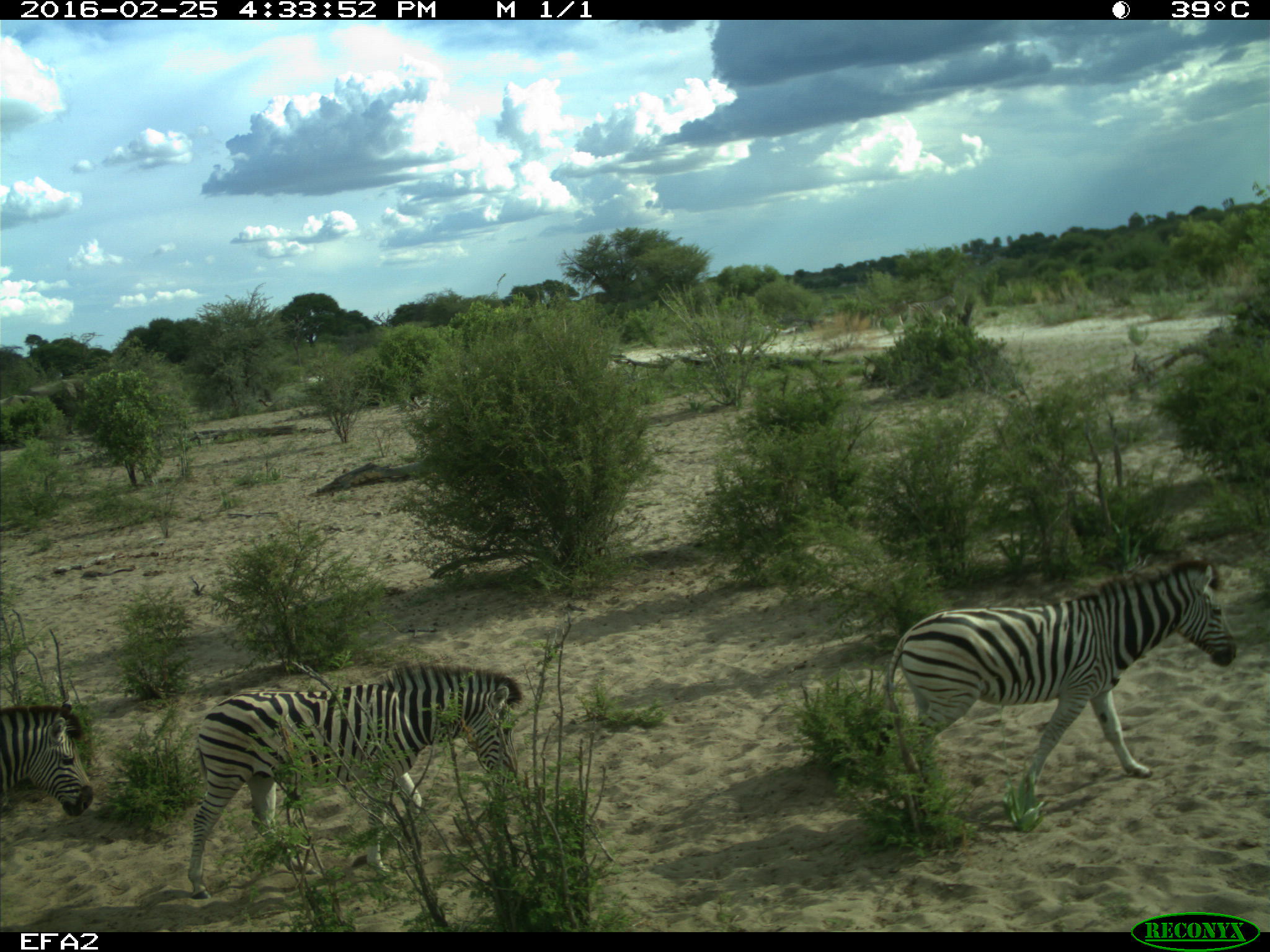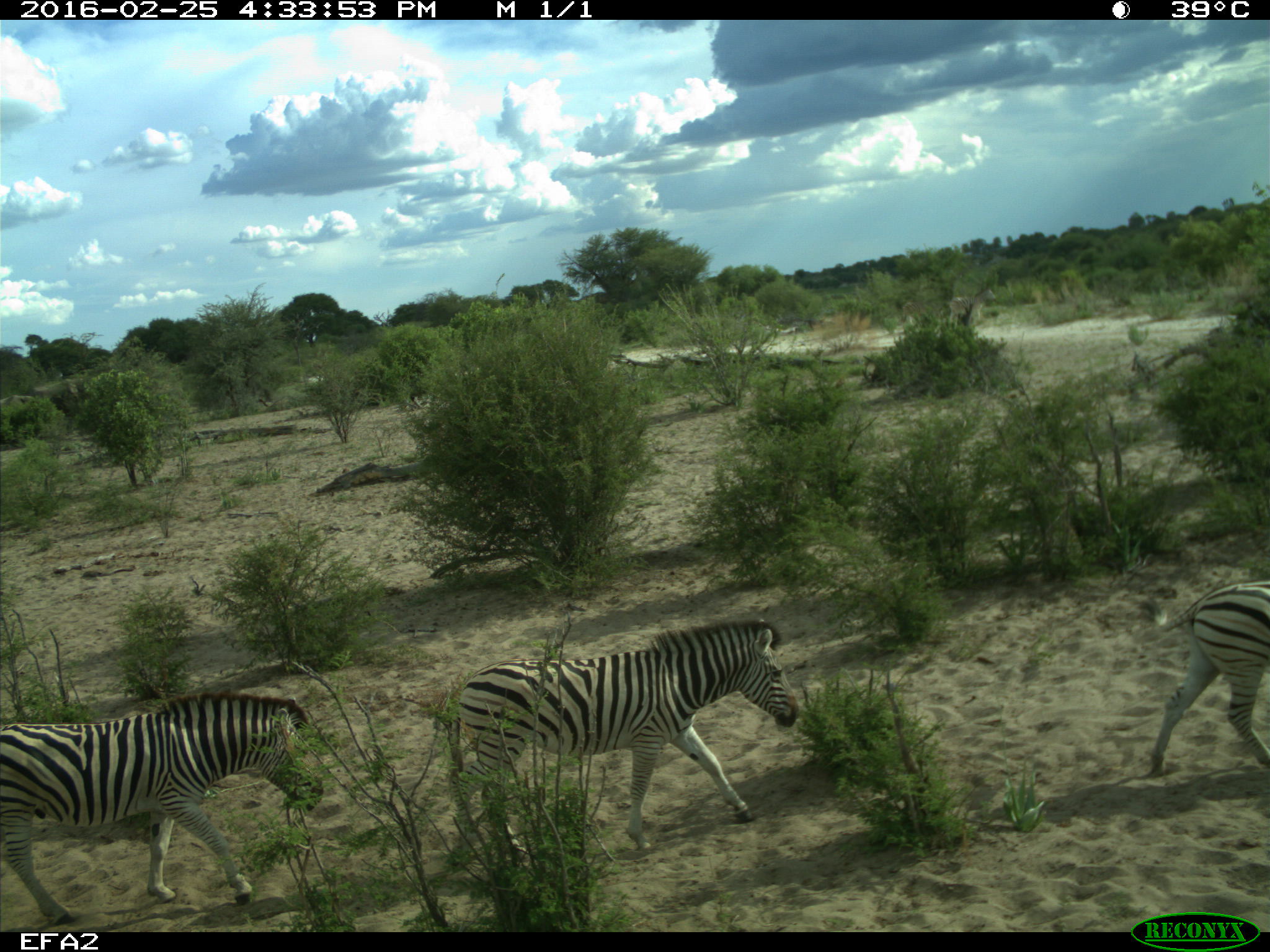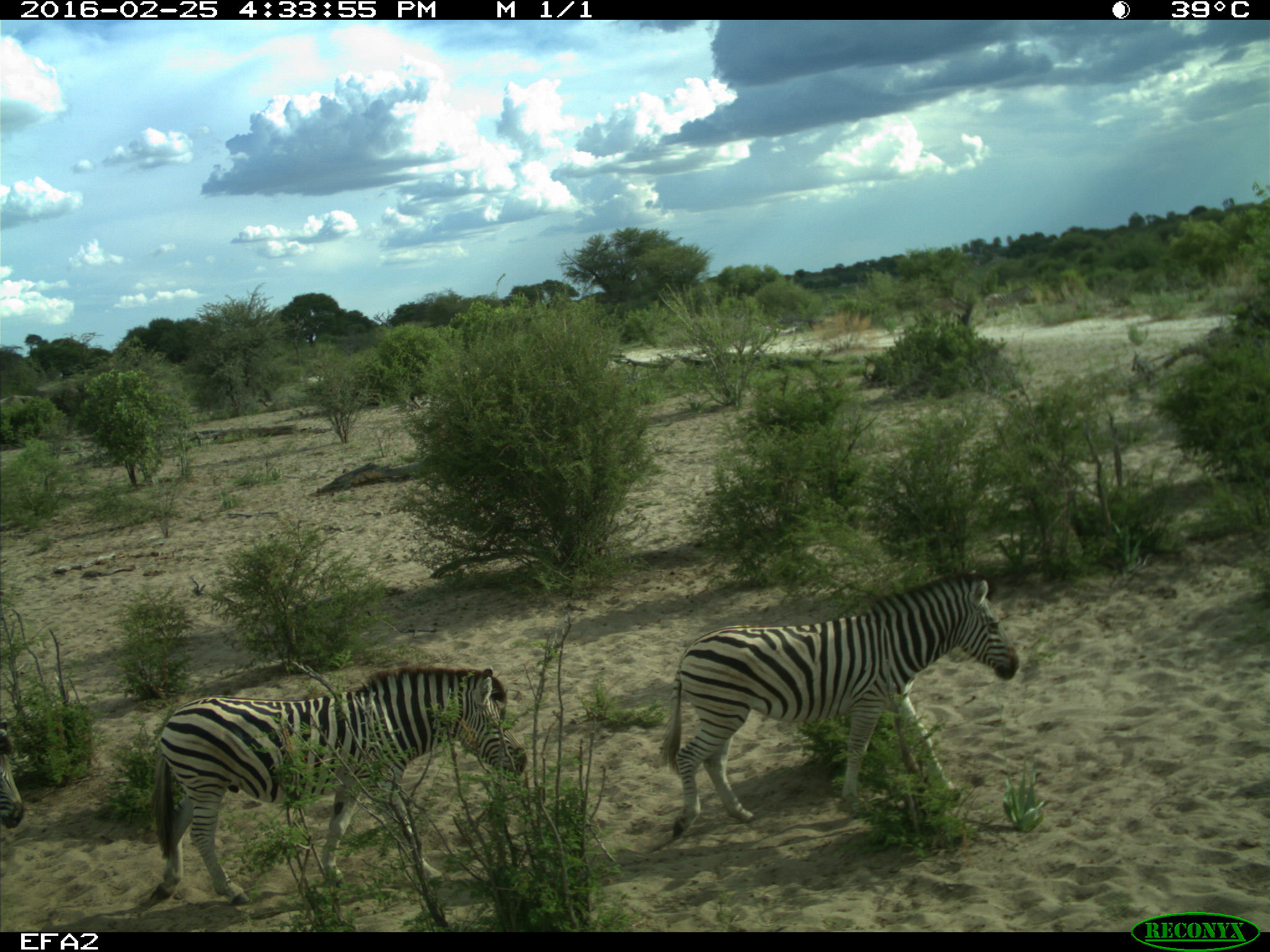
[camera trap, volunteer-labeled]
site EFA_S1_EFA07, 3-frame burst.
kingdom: Animalia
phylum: Chordata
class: Mammalia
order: Perissodactyla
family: Equidae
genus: Equus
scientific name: Equus quagga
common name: plains zebra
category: zebraplains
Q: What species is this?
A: Zebraplains (plains zebra) (Equus quagga).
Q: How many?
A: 5.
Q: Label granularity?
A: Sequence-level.